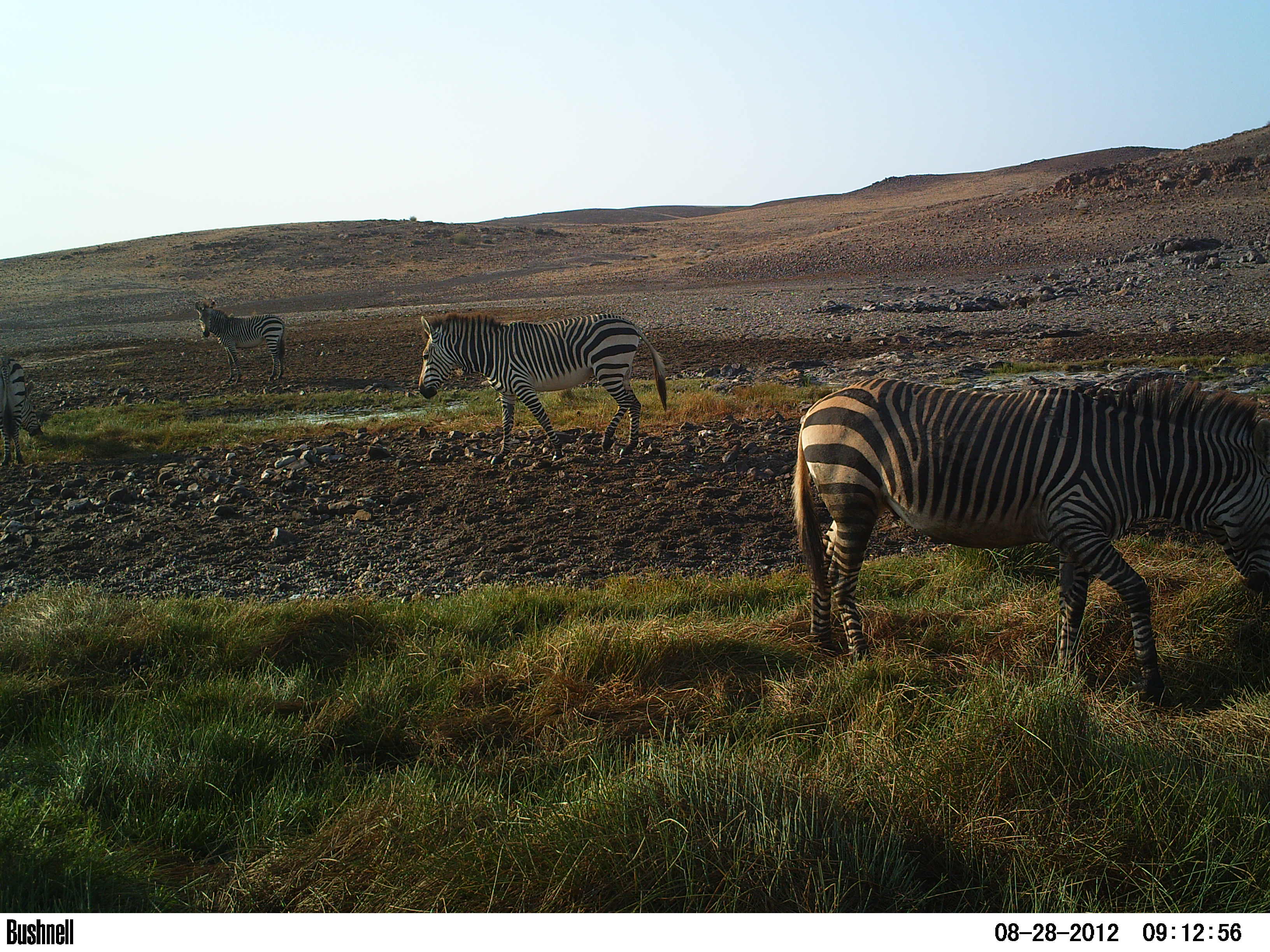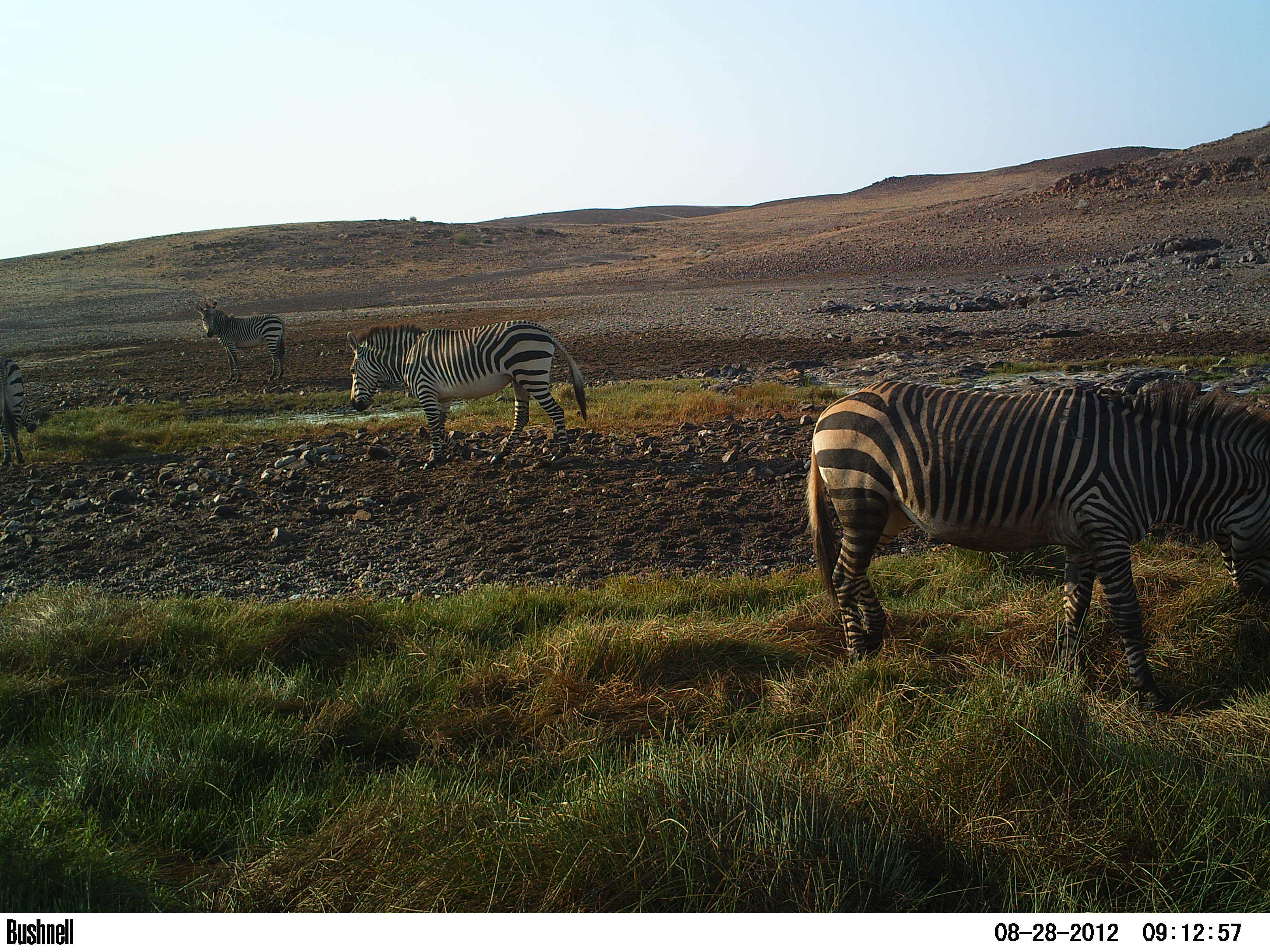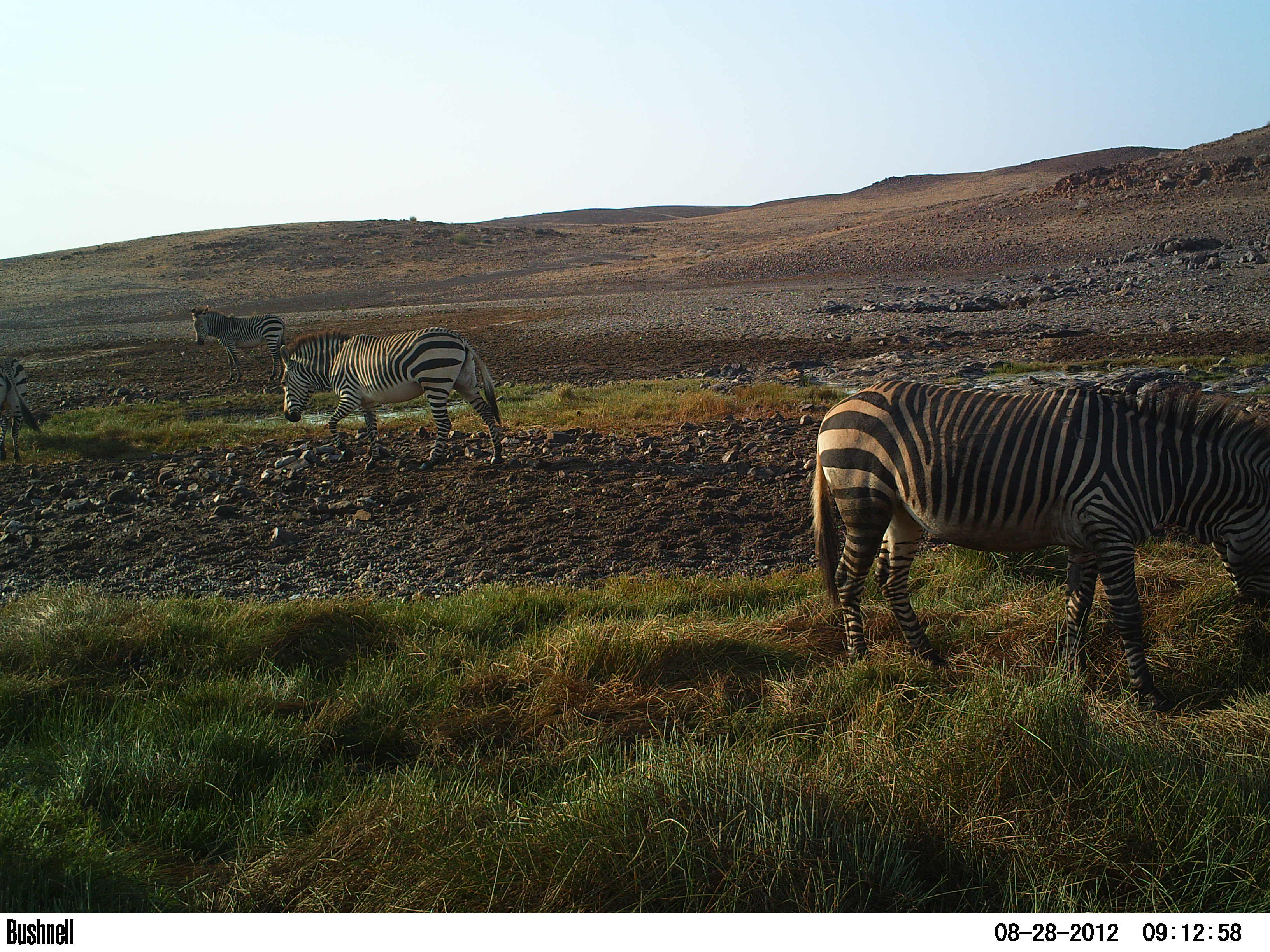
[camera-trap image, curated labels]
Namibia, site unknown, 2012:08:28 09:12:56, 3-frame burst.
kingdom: Animalia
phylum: Chordata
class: Mammalia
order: Perissodactyla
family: Equidae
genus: Equus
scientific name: Equus zebra hartmannae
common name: hartmann's mountain zebra